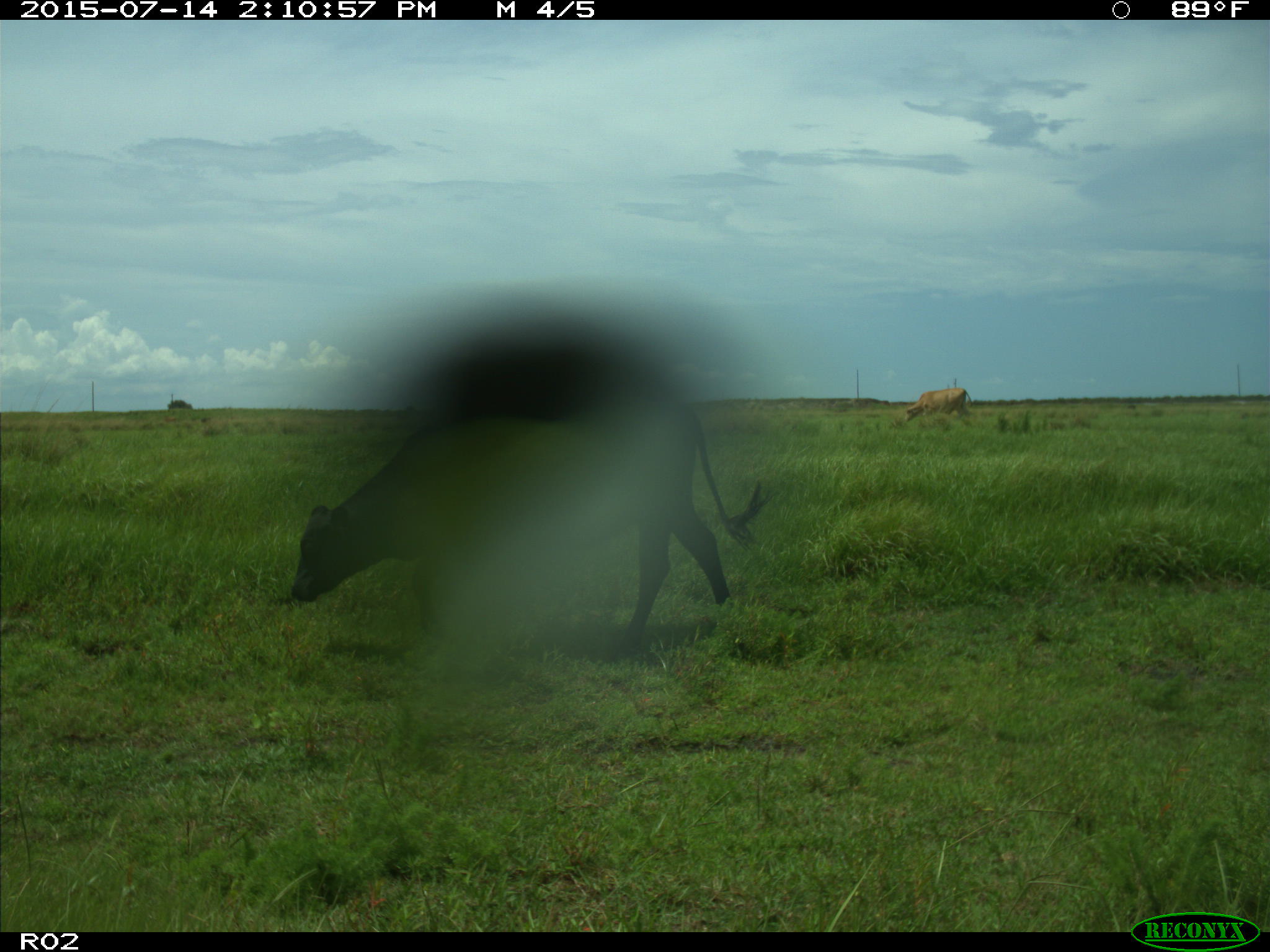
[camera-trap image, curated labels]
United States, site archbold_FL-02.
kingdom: Animalia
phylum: Chordata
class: Mammalia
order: Artiodactyla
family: Bovidae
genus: Bos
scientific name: Bos taurus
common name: domestic cow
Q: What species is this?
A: Bos taurus (domestic cow).